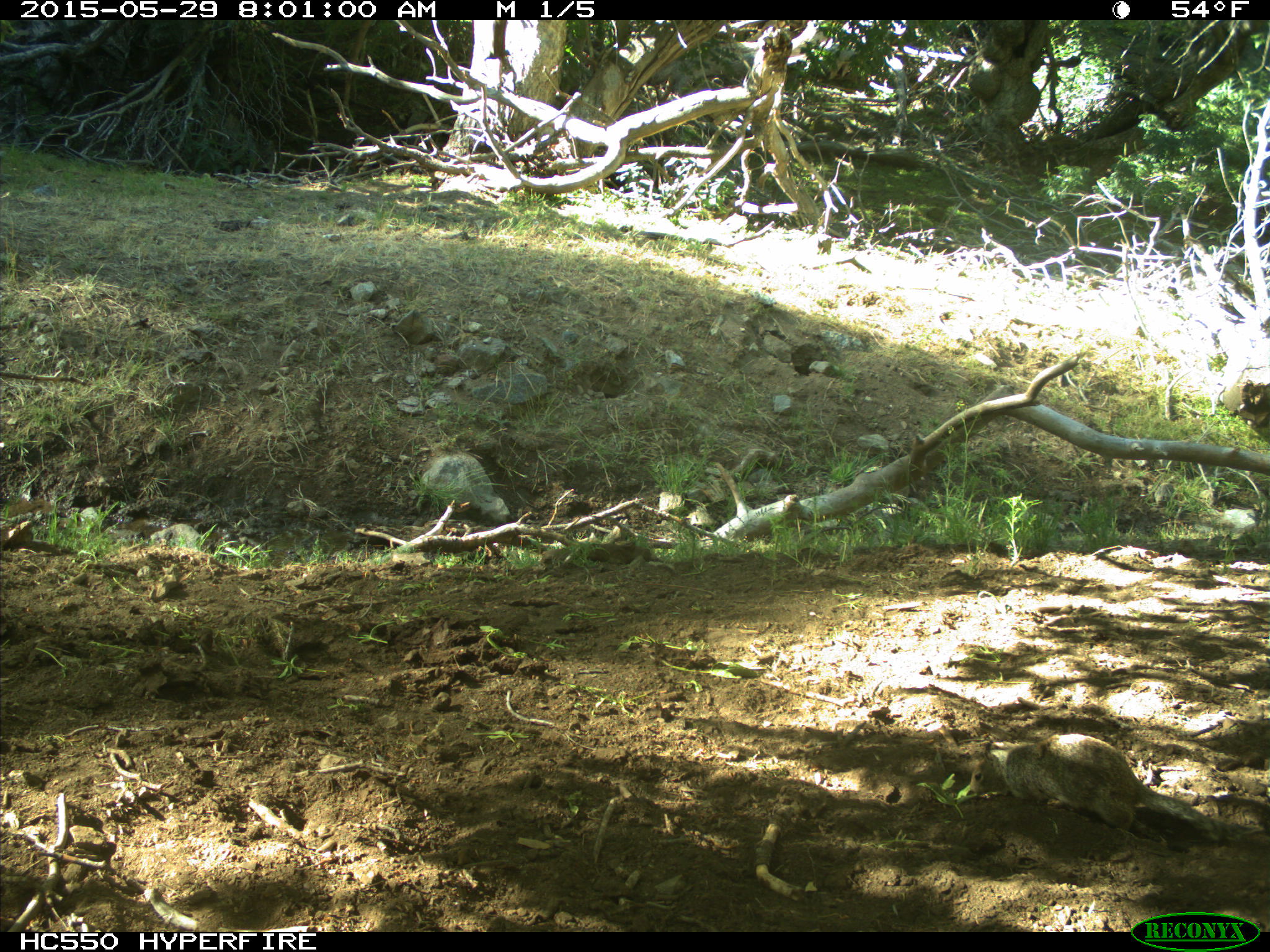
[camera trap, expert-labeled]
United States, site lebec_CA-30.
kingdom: Animalia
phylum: Chordata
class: Mammalia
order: Rodentia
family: Sciuridae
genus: Otospermophilus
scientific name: Otospermophilus beecheyi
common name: california ground squirrel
Otospermophilus beecheyi (california ground squirrel).